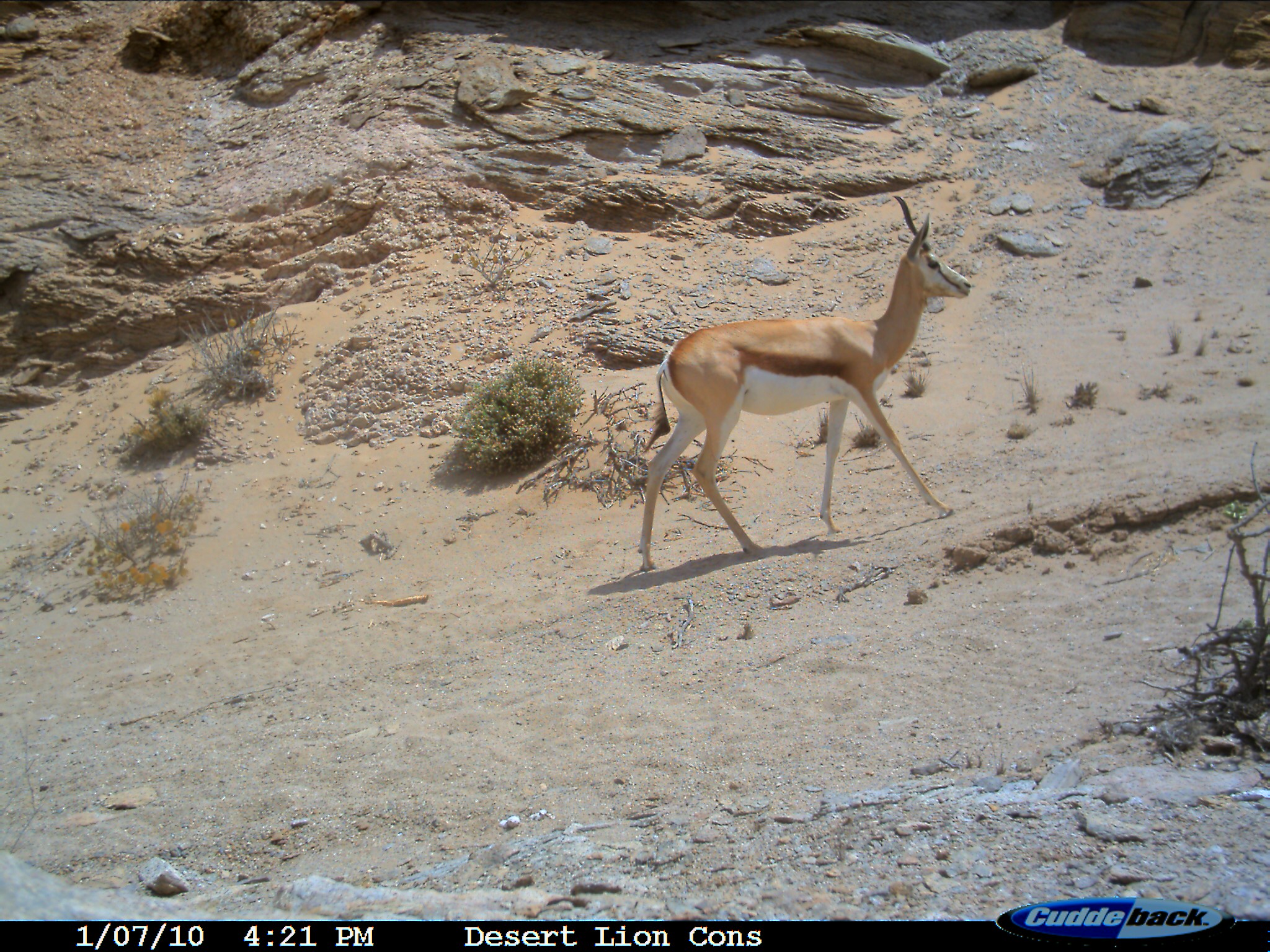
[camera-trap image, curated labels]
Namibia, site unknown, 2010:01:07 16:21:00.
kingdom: Animalia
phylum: Chordata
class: Mammalia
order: Artiodactyla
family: Bovidae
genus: Antidorcas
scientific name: Antidorcas marsupialis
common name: springbok